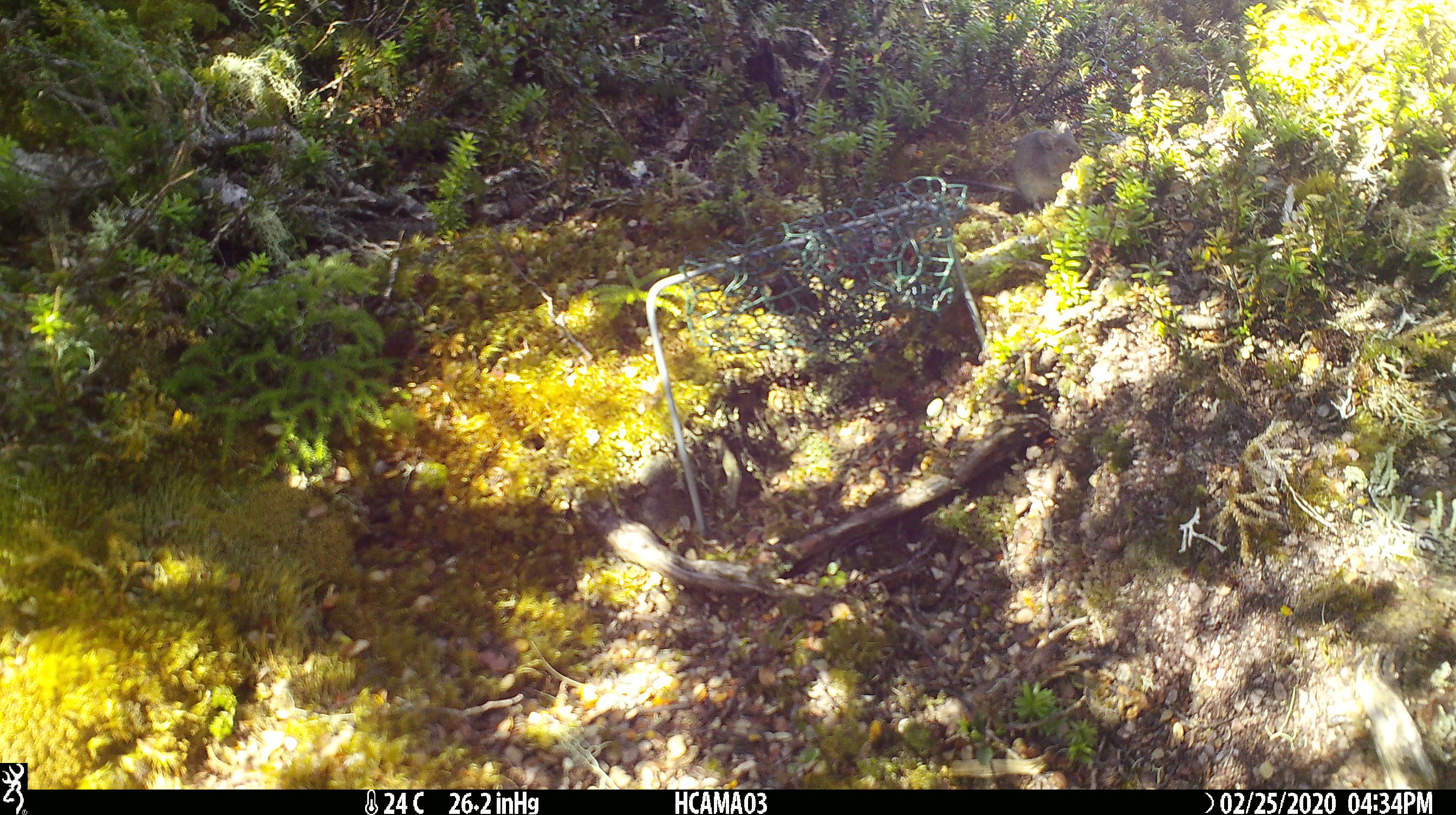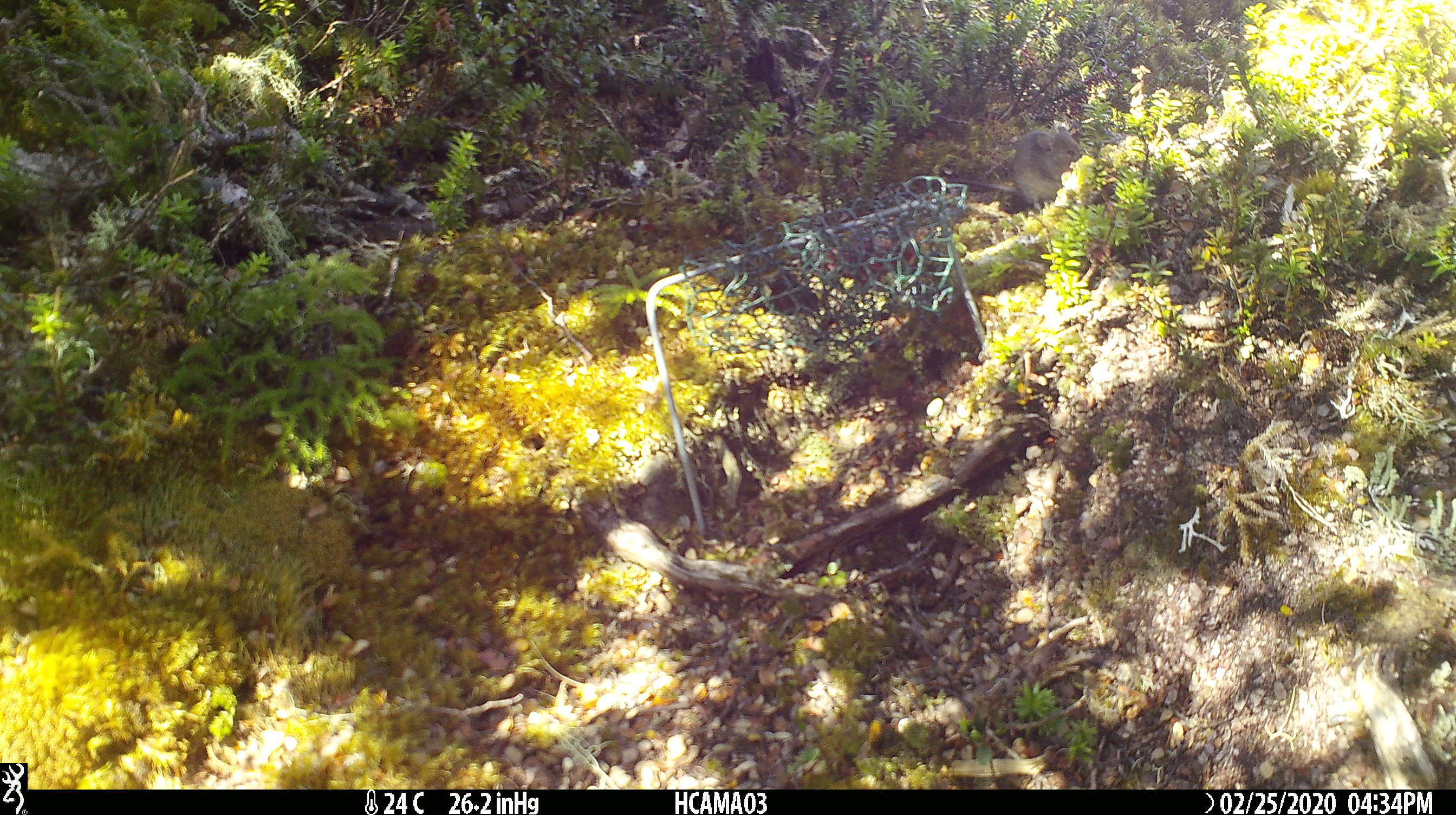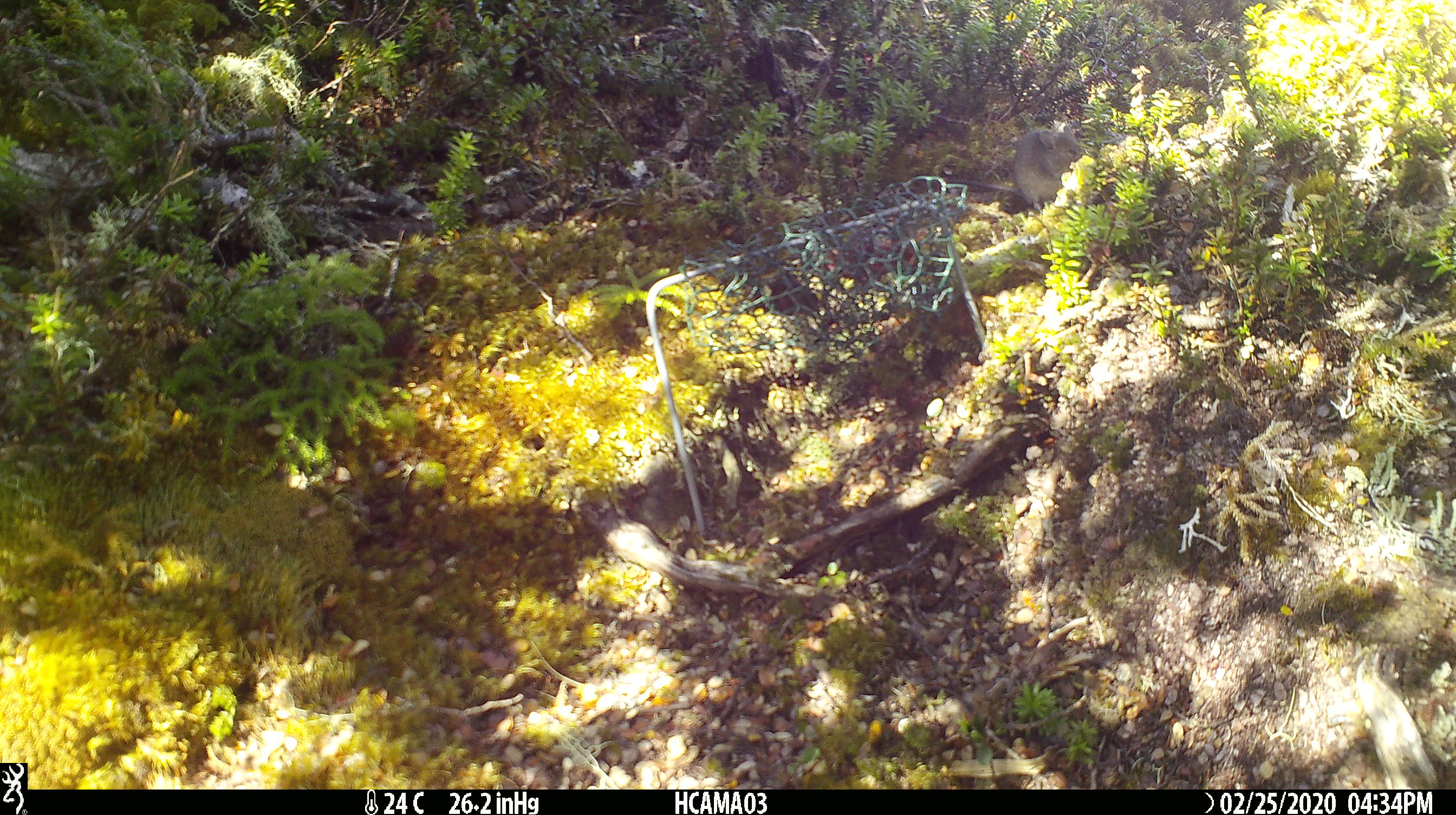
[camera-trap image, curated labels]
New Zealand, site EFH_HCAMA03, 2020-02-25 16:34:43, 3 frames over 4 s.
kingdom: Animalia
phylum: Chordata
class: Mammalia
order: Rodentia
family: Muridae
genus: Mus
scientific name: Mus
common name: mouse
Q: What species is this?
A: Mouse (Mus).